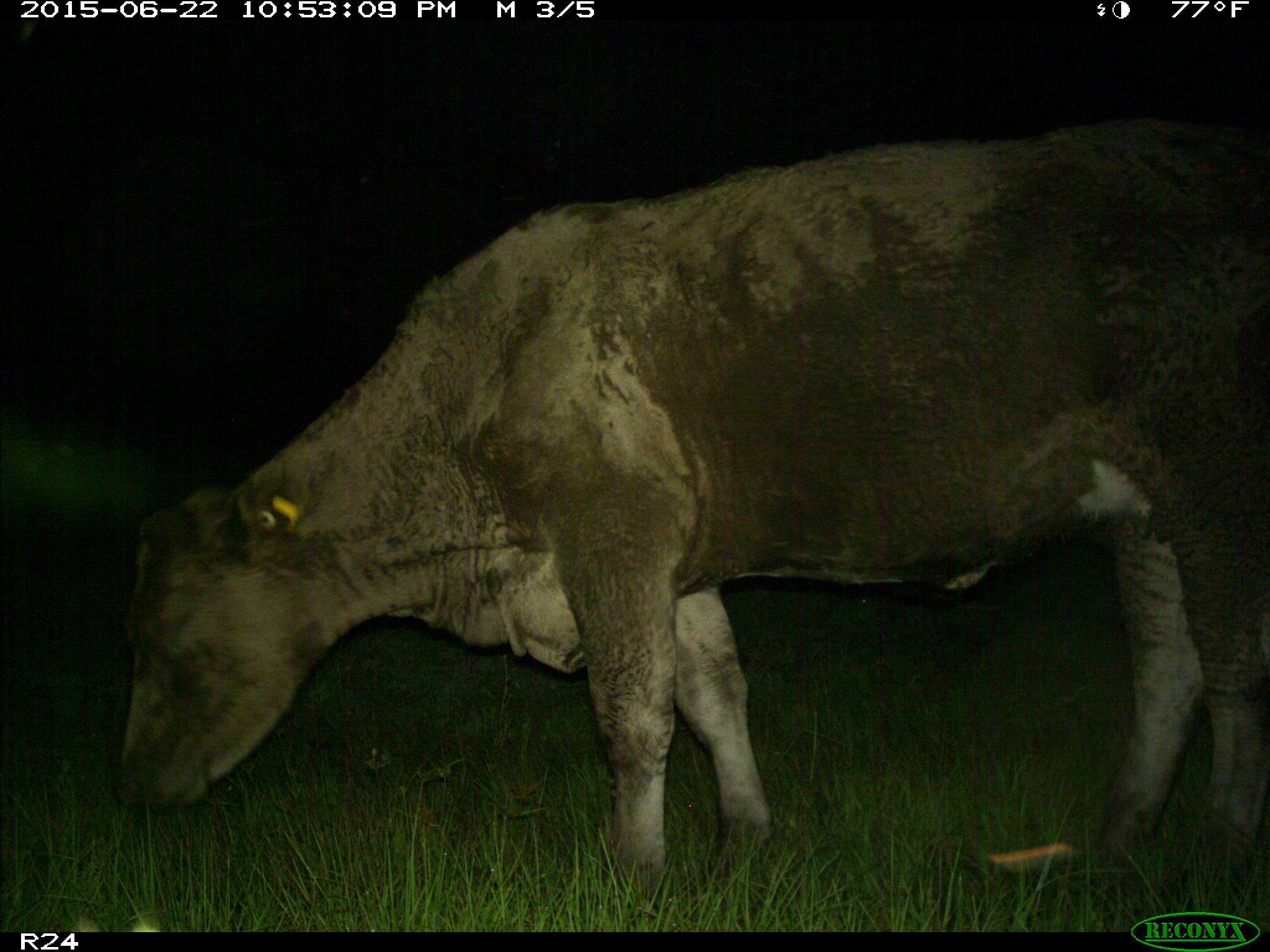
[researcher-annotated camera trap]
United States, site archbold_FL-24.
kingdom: Animalia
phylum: Chordata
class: Mammalia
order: Artiodactyla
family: Bovidae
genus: Bos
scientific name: Bos taurus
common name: domestic cow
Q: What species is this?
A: Bos taurus (domestic cow).